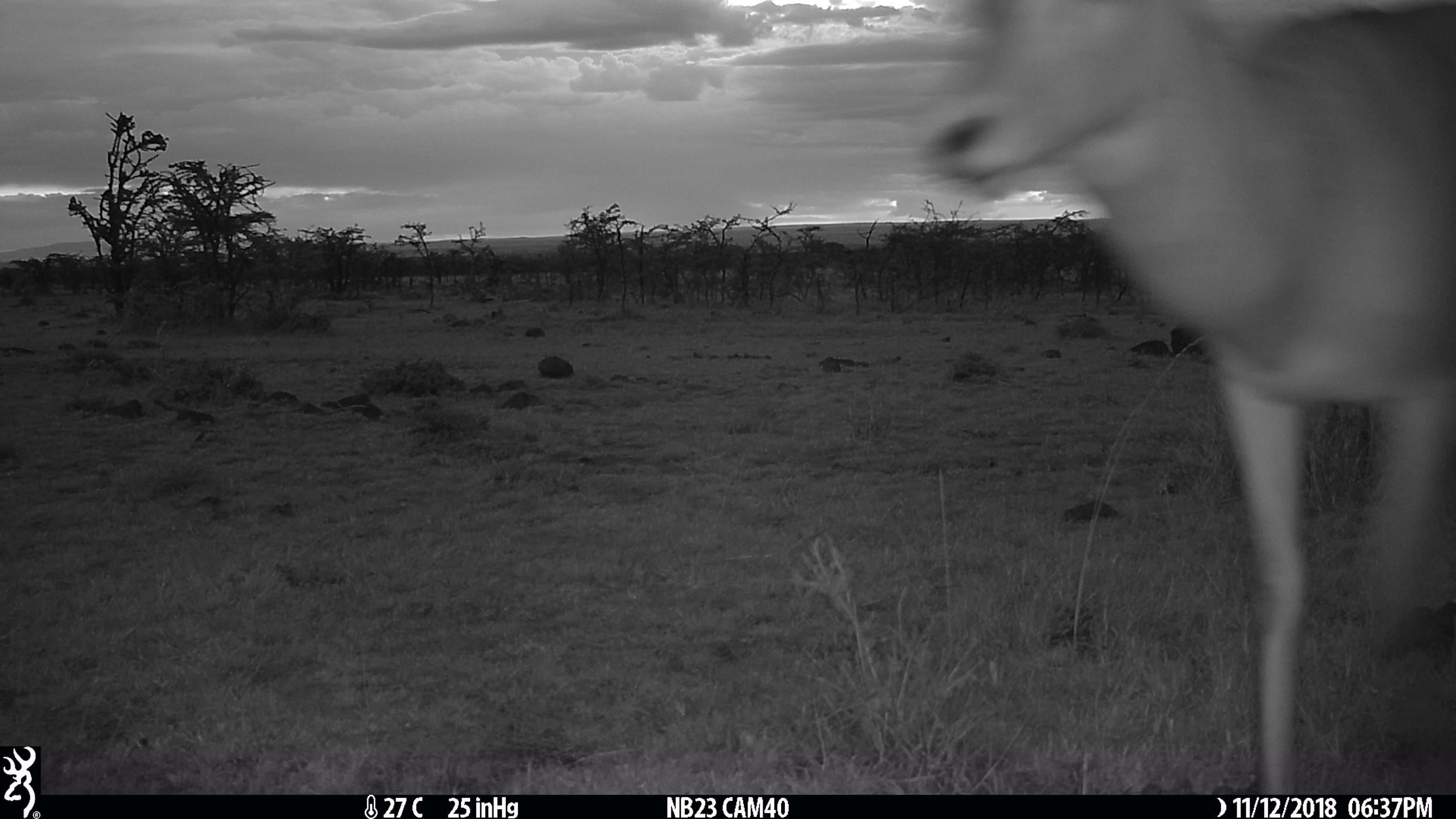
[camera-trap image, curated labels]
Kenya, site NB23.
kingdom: Animalia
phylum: Chordata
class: Mammalia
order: Artiodactyla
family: Bovidae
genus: Aepyceros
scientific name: Aepyceros melampus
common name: impala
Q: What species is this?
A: Impala (Aepyceros melampus).